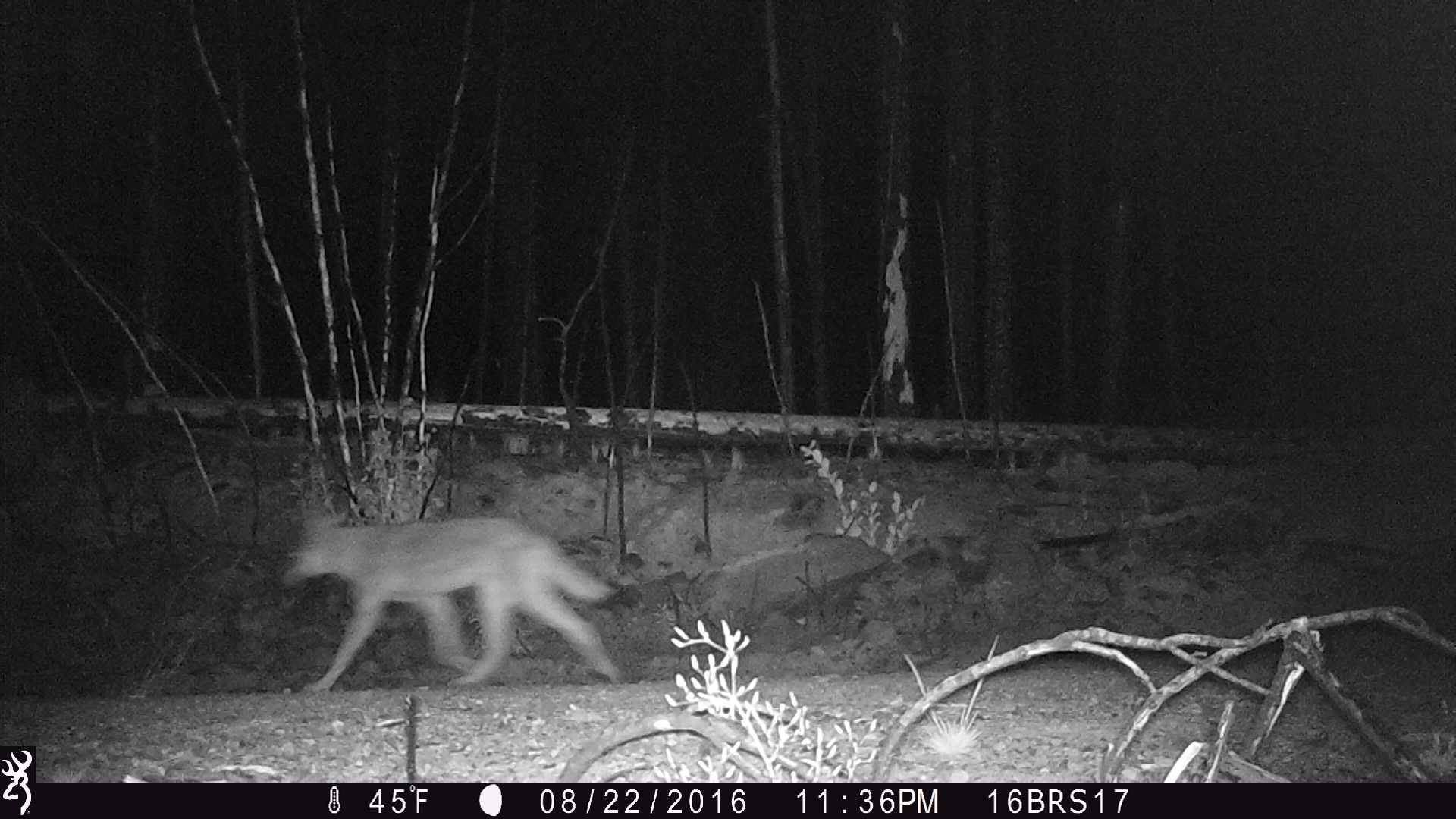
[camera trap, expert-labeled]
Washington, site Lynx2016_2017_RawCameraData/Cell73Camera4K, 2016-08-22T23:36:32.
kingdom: Animalia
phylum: Chordata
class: Mammalia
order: Carnivora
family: Canidae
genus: Canis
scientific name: Canis latrans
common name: coyote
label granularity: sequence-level